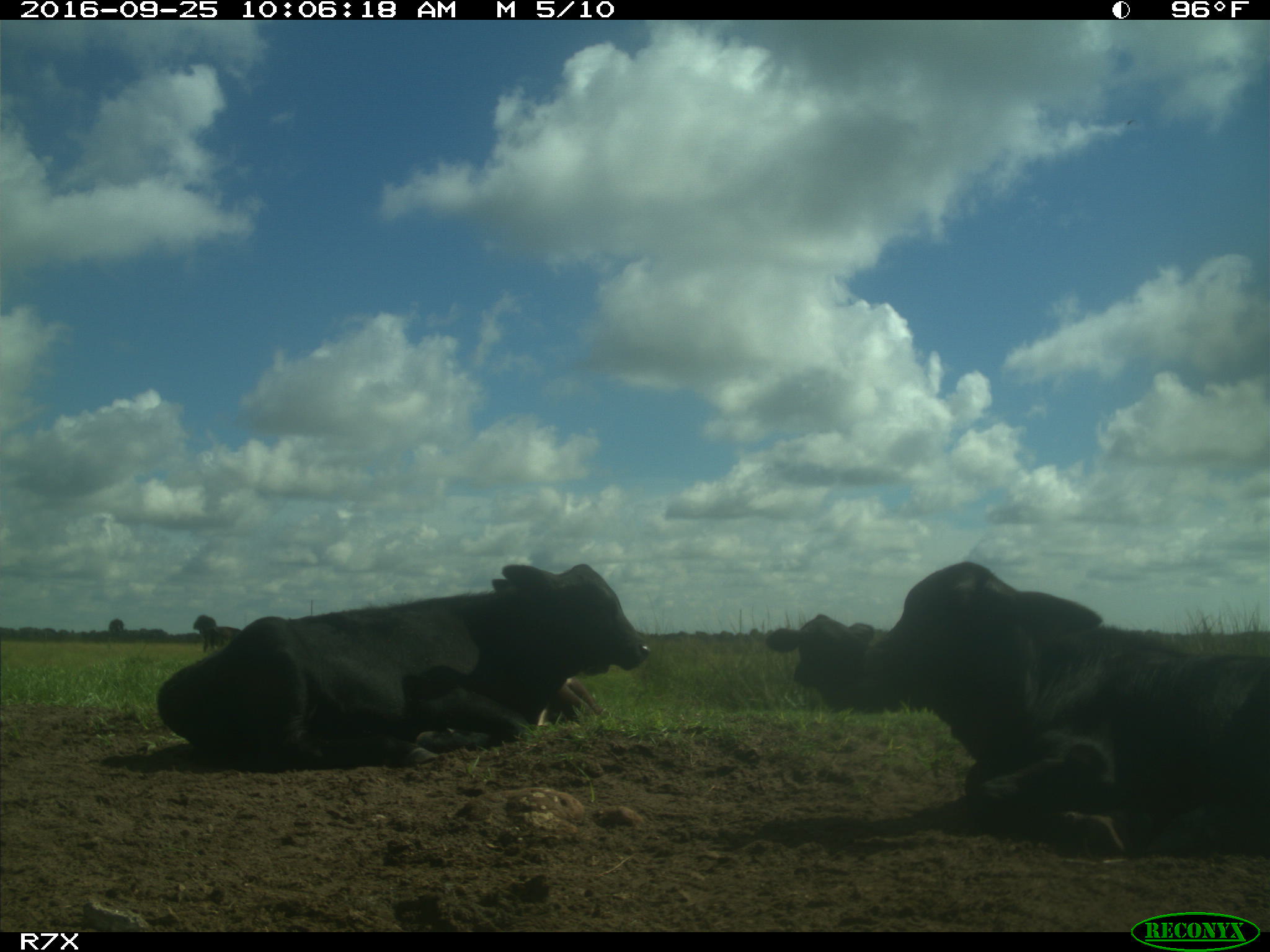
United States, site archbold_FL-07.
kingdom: Animalia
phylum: Chordata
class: Mammalia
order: Artiodactyla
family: Bovidae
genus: Bos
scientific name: Bos taurus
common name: domestic cow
Bos taurus (domestic cow).